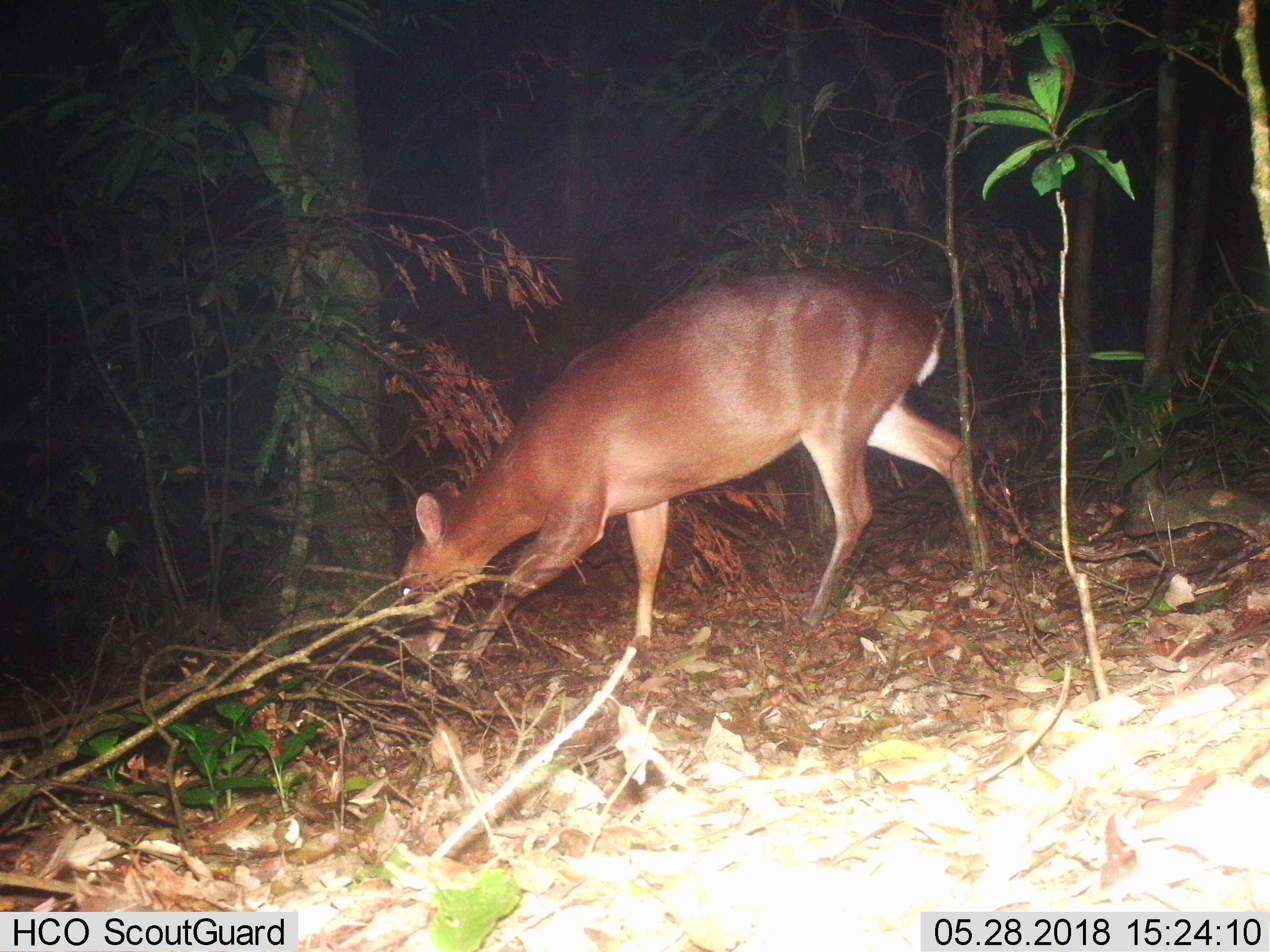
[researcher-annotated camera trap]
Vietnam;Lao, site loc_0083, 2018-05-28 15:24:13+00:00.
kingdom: Animalia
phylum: Chordata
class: Mammalia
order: Artiodactyla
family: Cervidae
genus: Muntiacus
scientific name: Muntiacus vuquangensis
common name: large-antlered muntjac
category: large antlered muntjac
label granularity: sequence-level